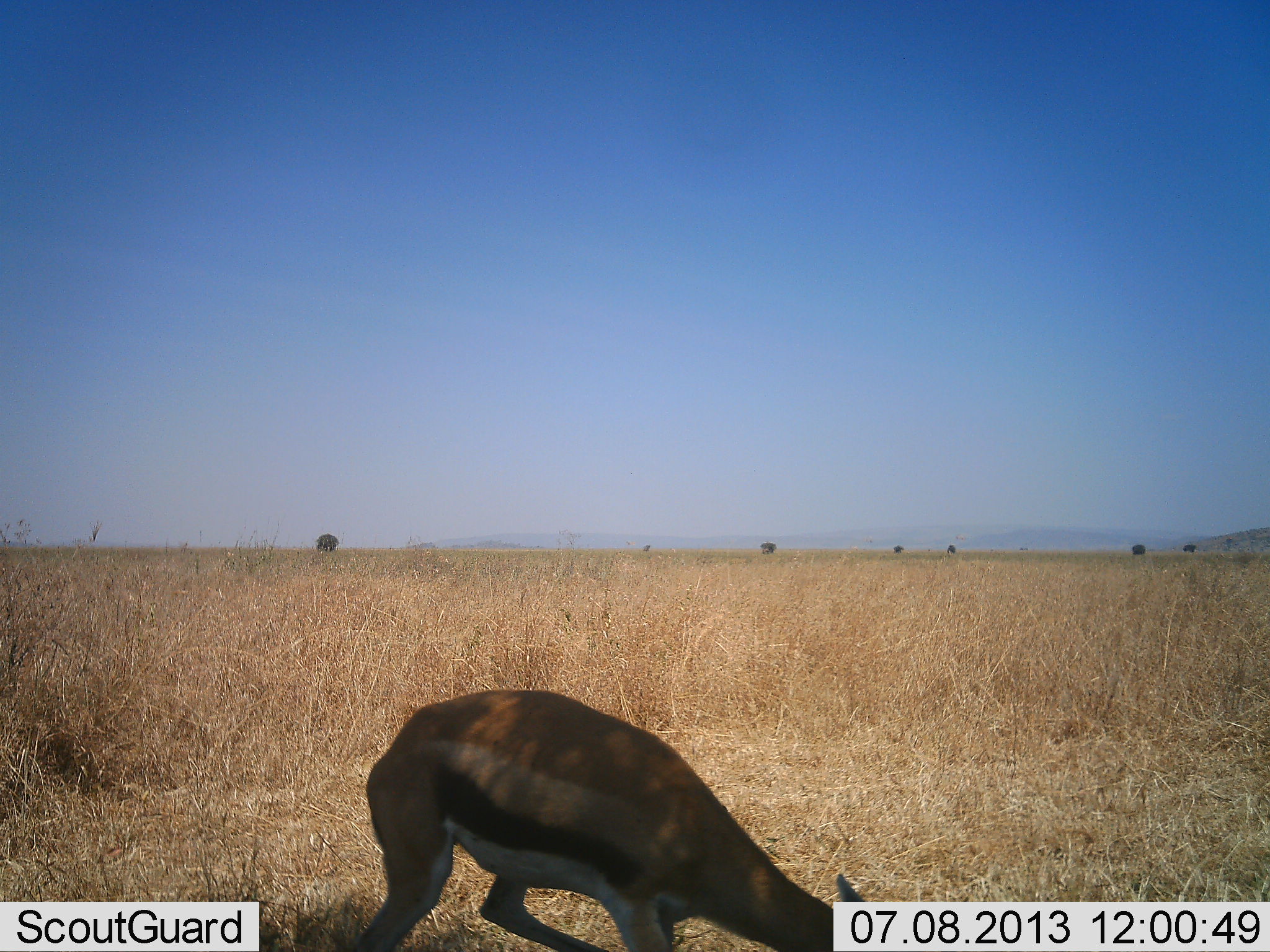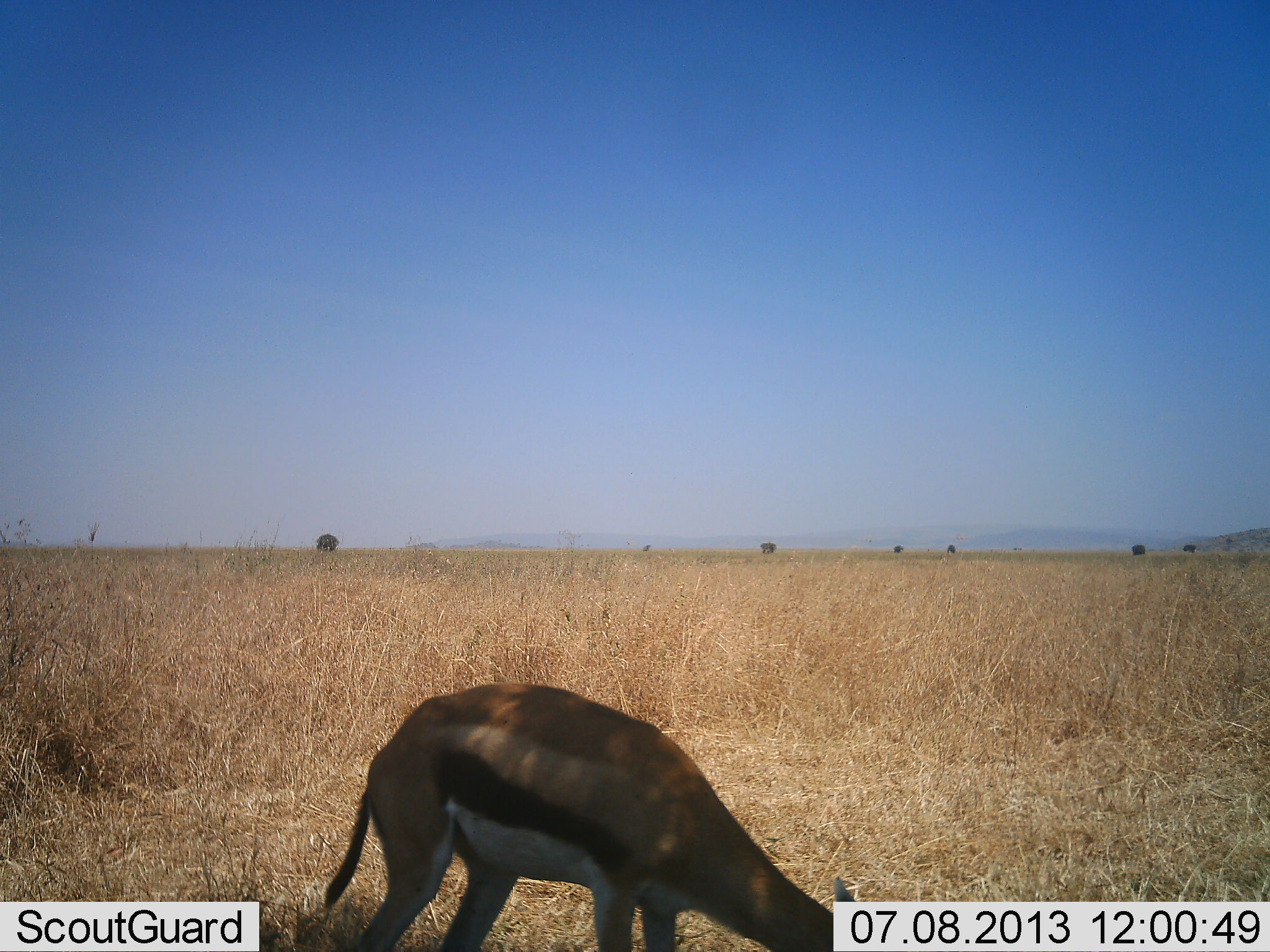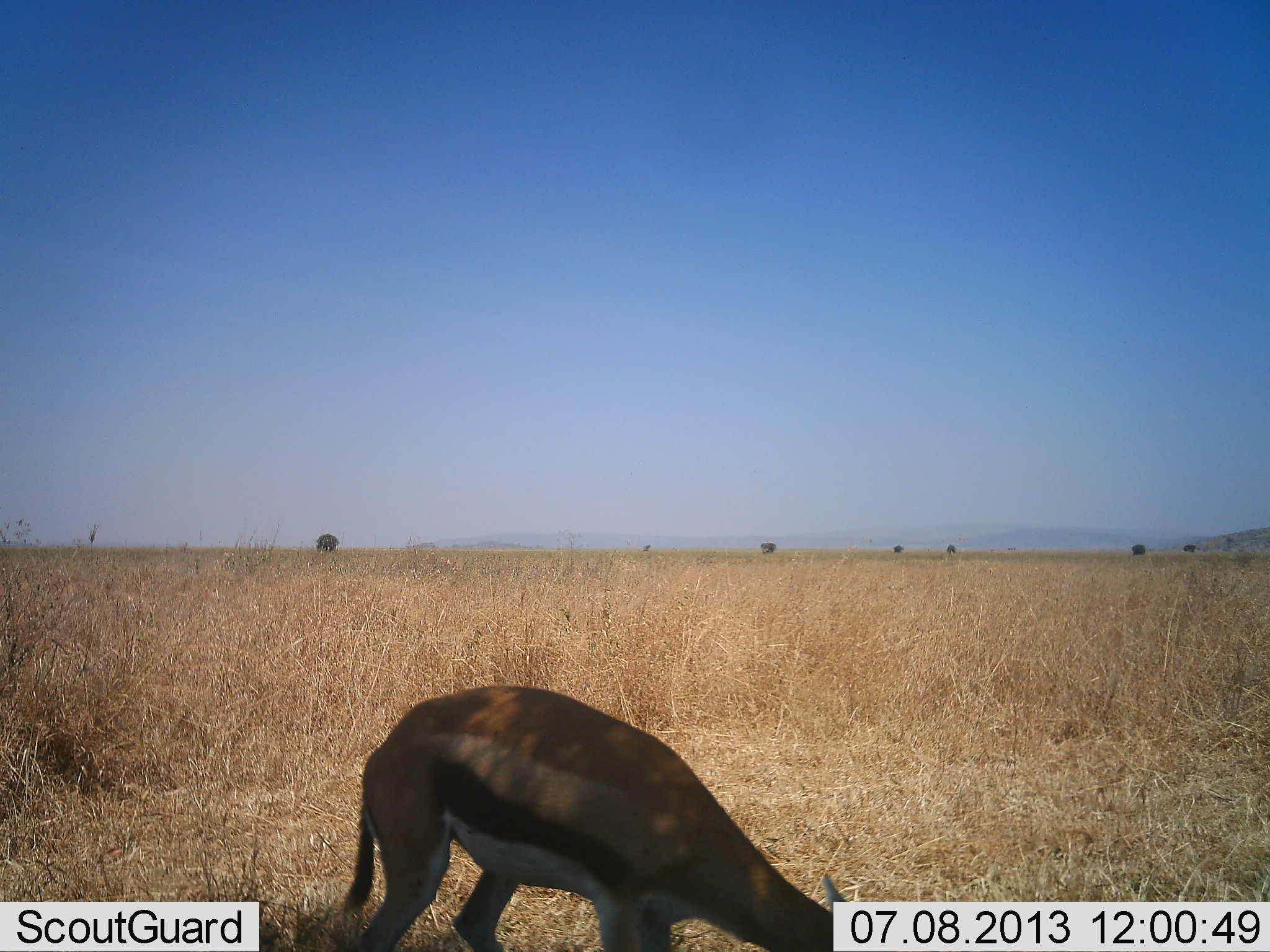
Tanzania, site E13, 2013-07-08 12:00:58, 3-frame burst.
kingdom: Animalia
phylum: Chordata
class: Mammalia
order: Artiodactyla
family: Bovidae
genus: Eudorcas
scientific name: Eudorcas thomsonii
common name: thomson's gazelle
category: gazellethomsons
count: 1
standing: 29%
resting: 5%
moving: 0%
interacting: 0%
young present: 0%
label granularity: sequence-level